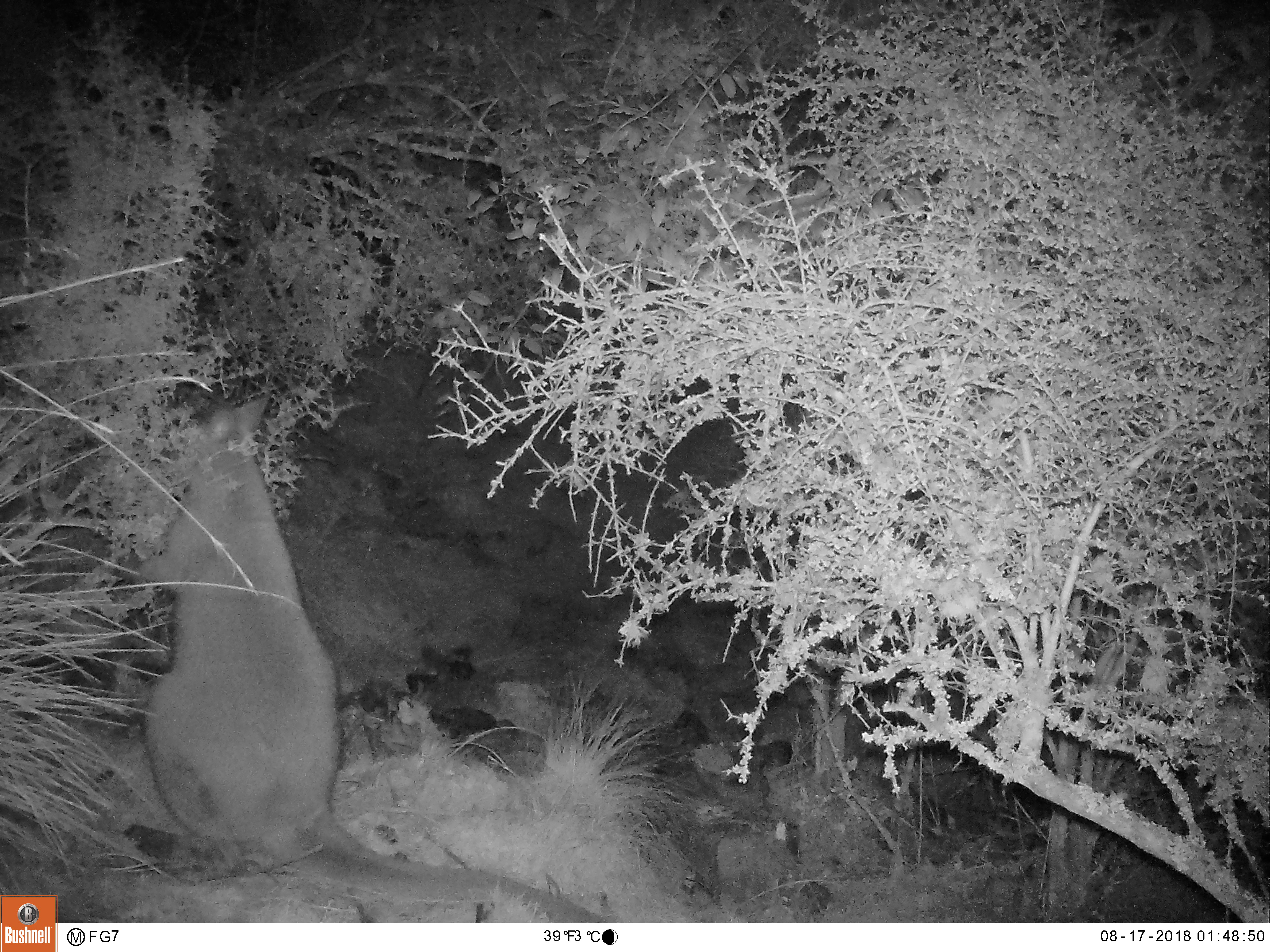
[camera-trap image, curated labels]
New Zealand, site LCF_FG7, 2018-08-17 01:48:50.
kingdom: Animalia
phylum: Chordata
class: Mammalia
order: Diprotodontia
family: Macropodidae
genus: Notamacropus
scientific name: Notamacropus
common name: wallaby